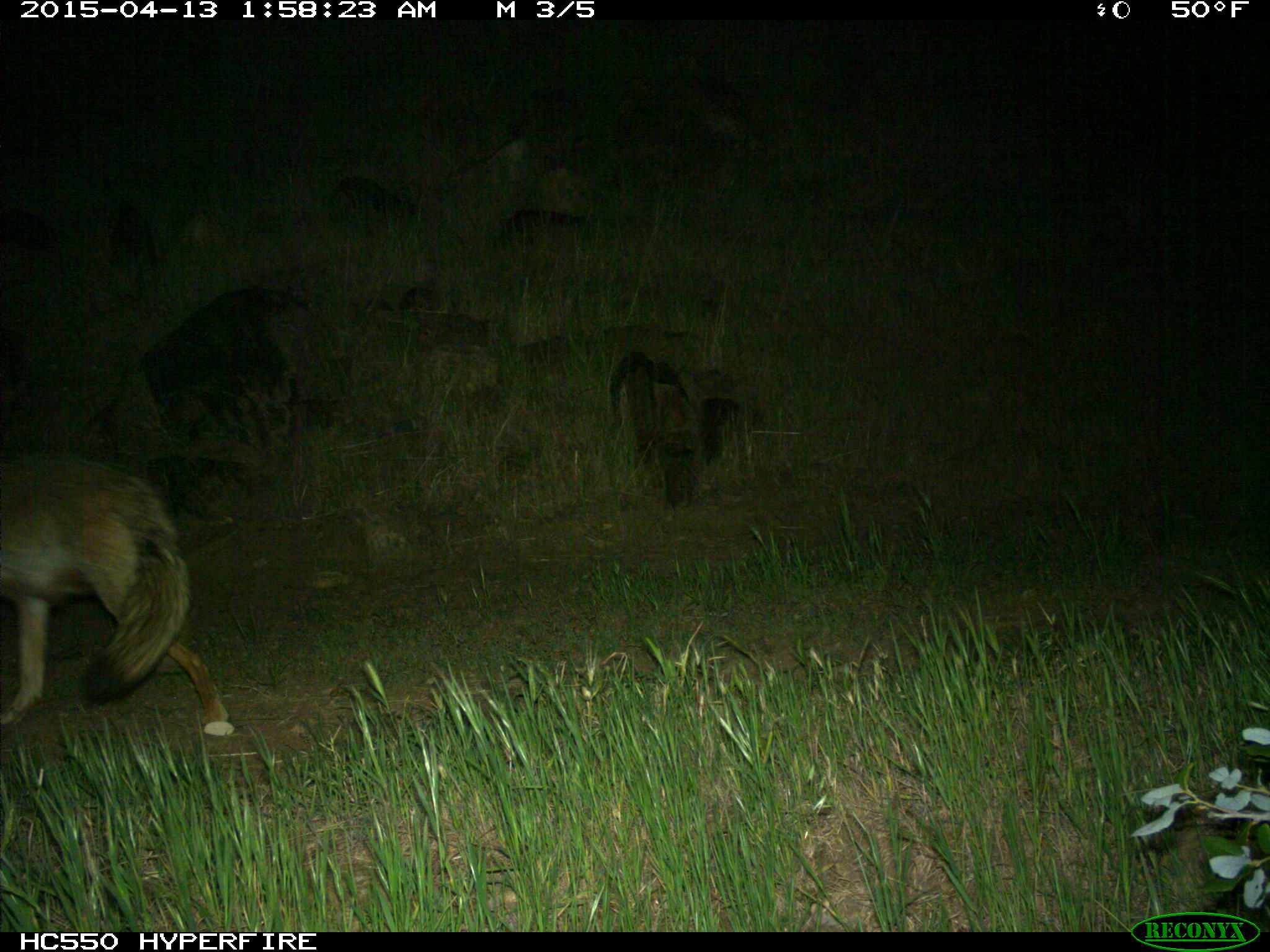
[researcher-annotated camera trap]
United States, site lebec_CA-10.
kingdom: Animalia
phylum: Chordata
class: Mammalia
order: Carnivora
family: Canidae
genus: Canis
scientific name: Canis latrans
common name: coyote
Canis latrans (coyote).